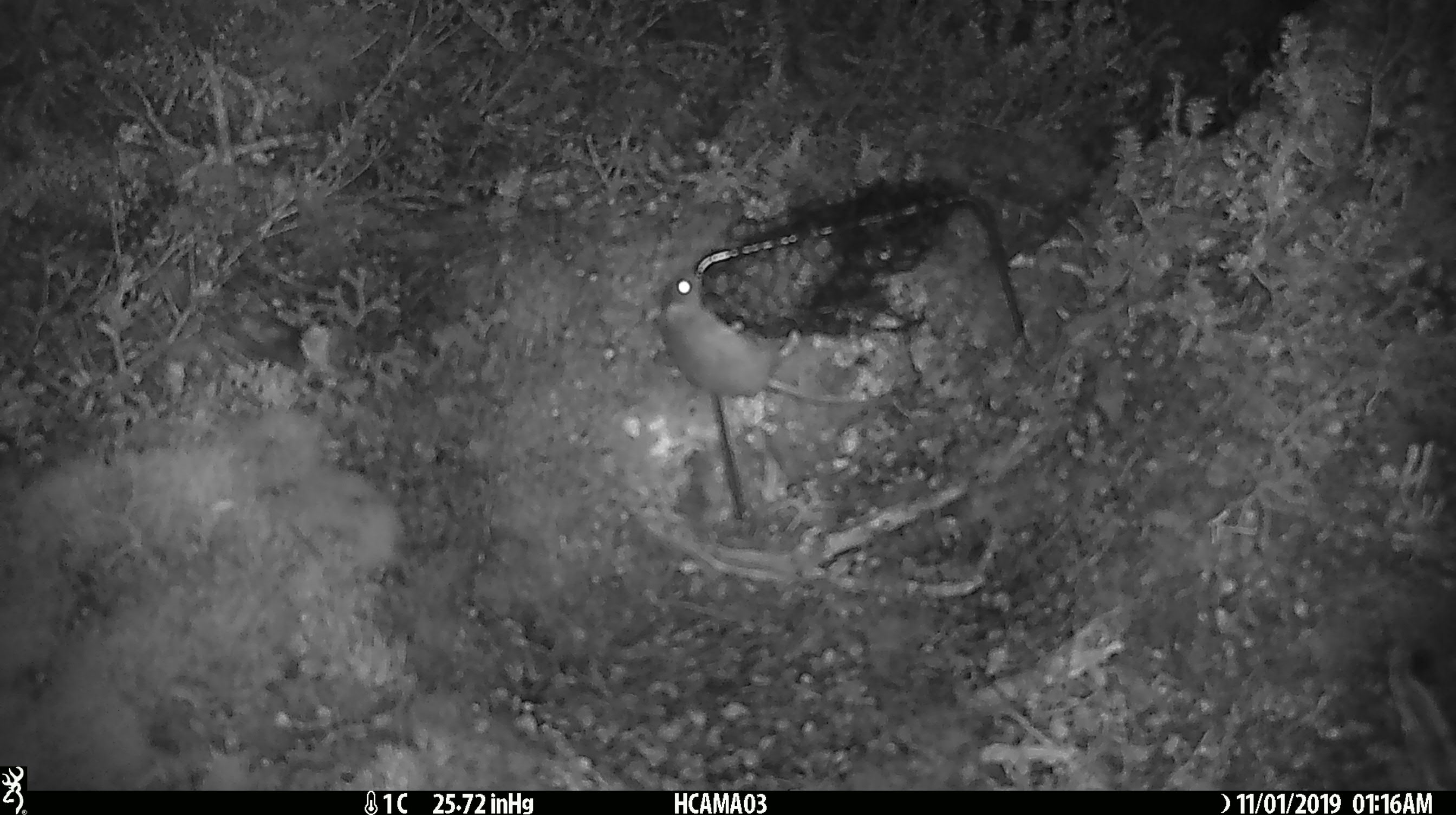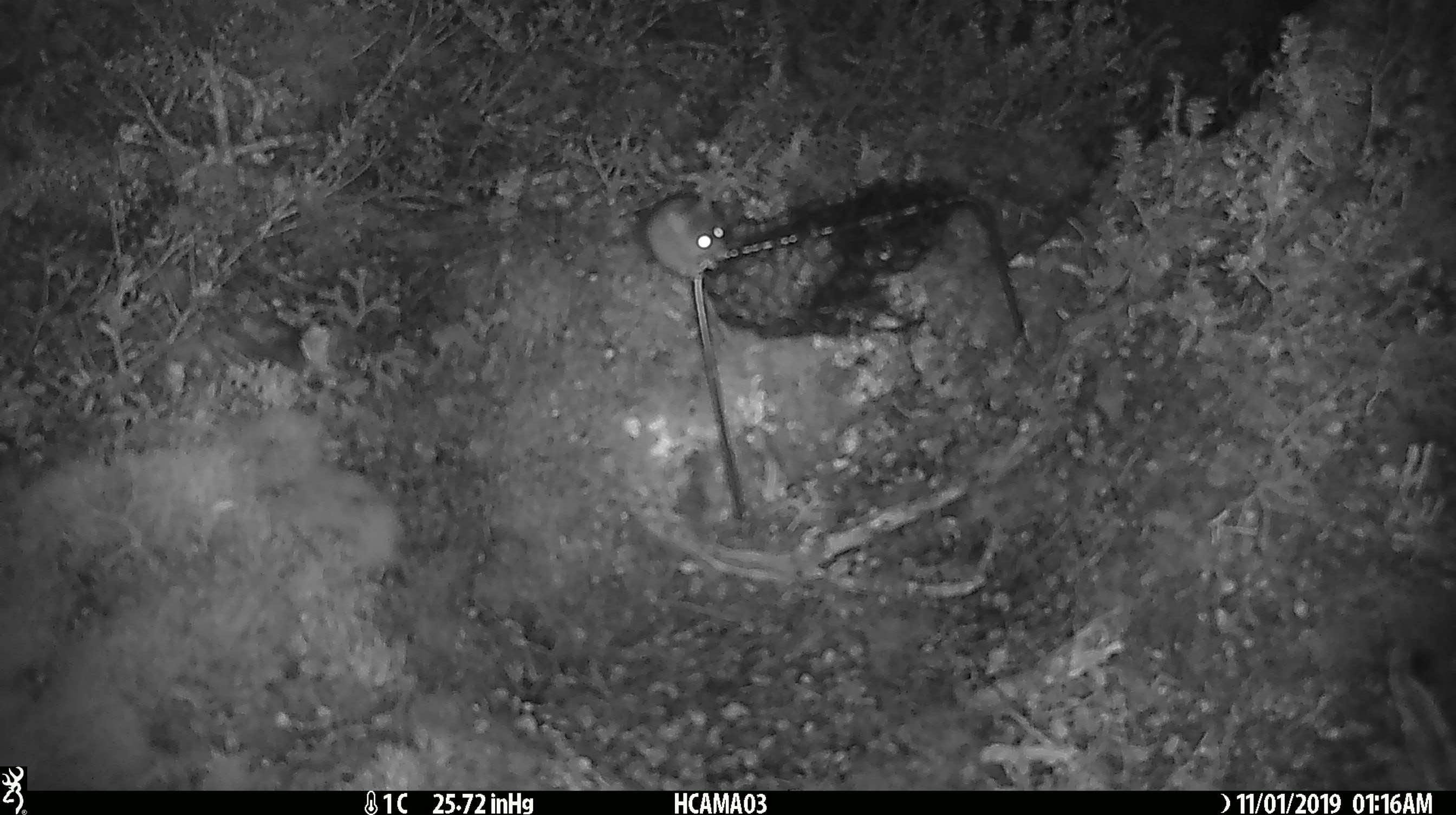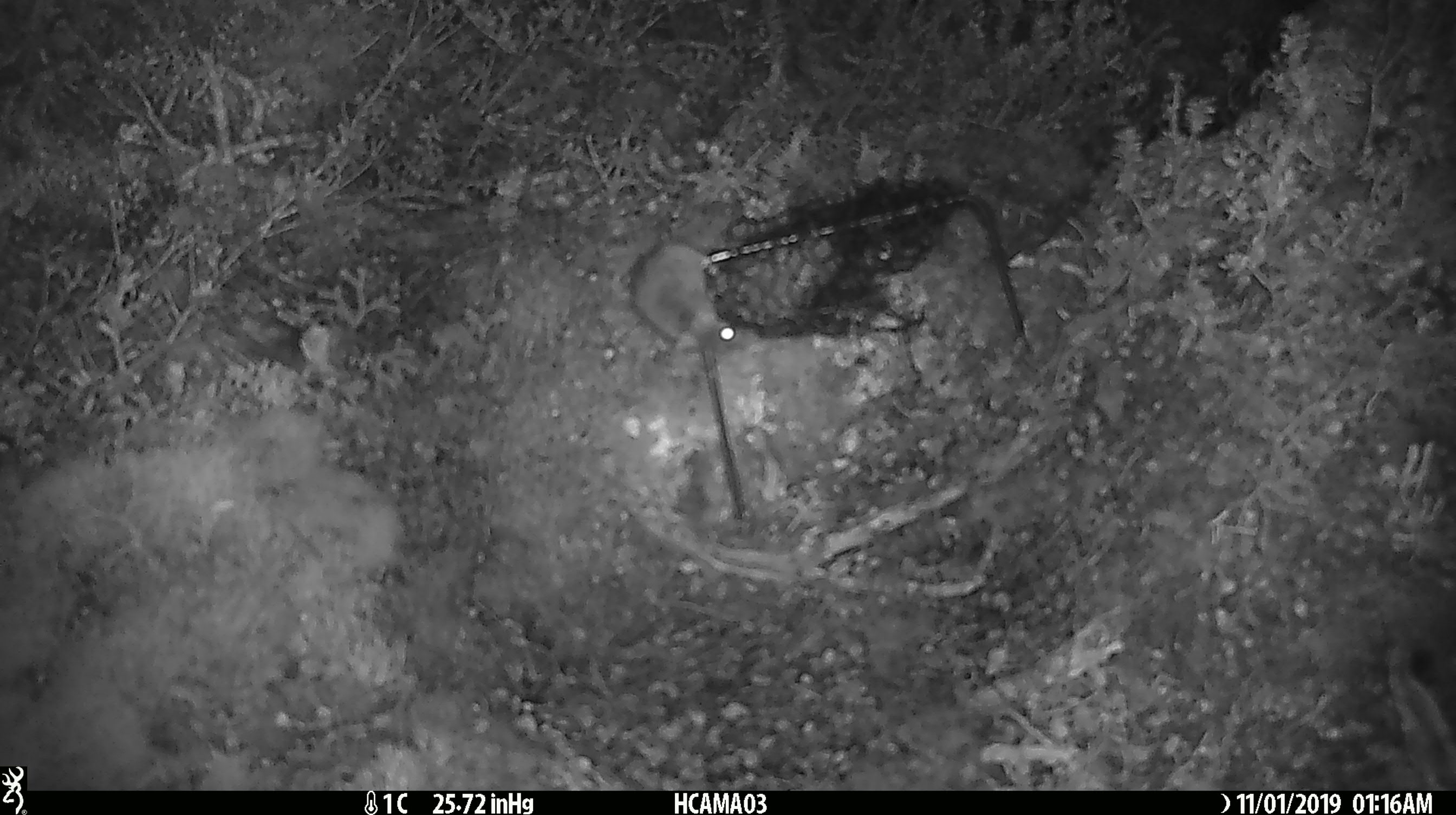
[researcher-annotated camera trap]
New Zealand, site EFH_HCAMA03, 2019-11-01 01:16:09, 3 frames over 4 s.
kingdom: Animalia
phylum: Chordata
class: Mammalia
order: Rodentia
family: Muridae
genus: Mus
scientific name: Mus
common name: mouse